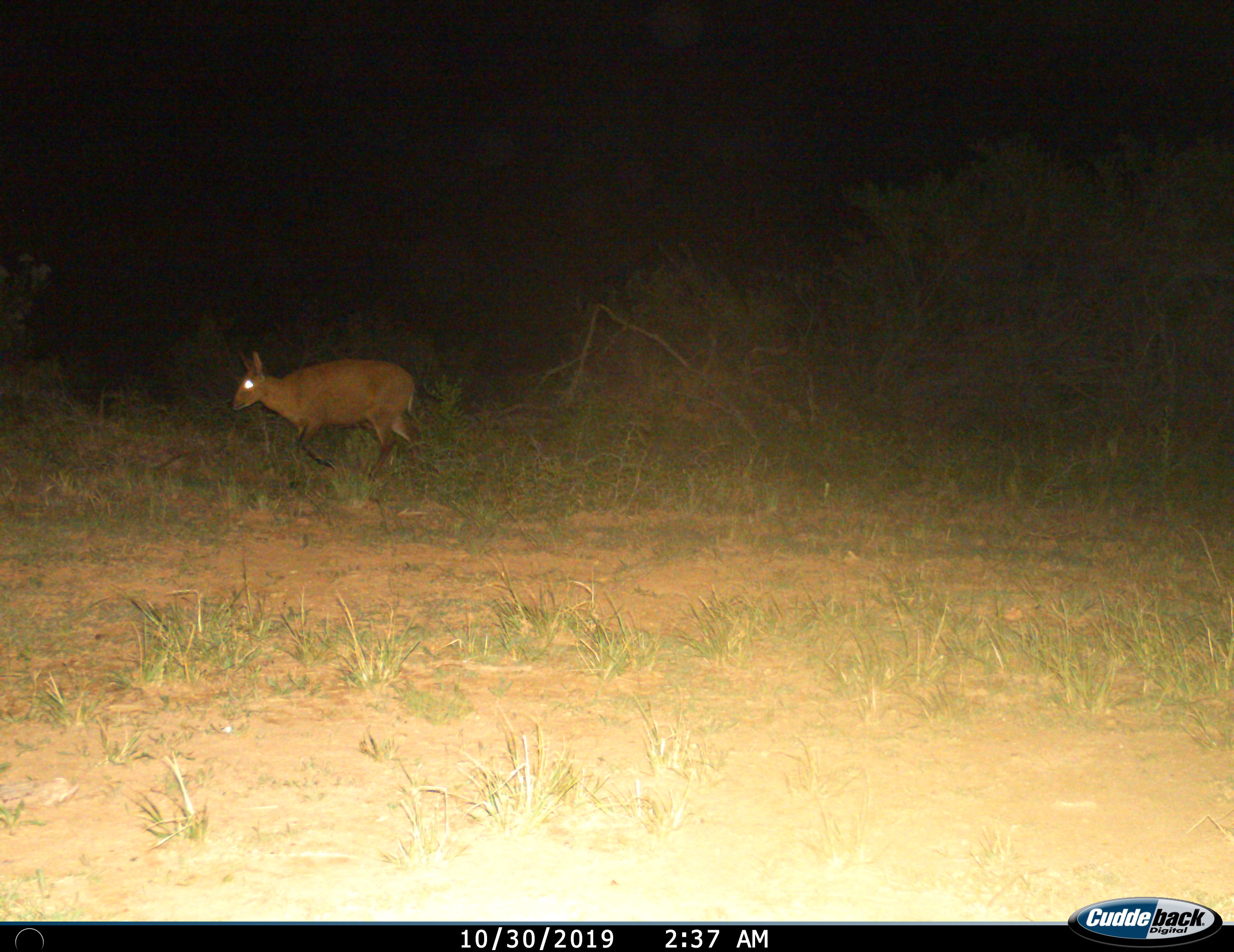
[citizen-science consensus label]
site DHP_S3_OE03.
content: unidentified animal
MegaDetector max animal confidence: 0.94